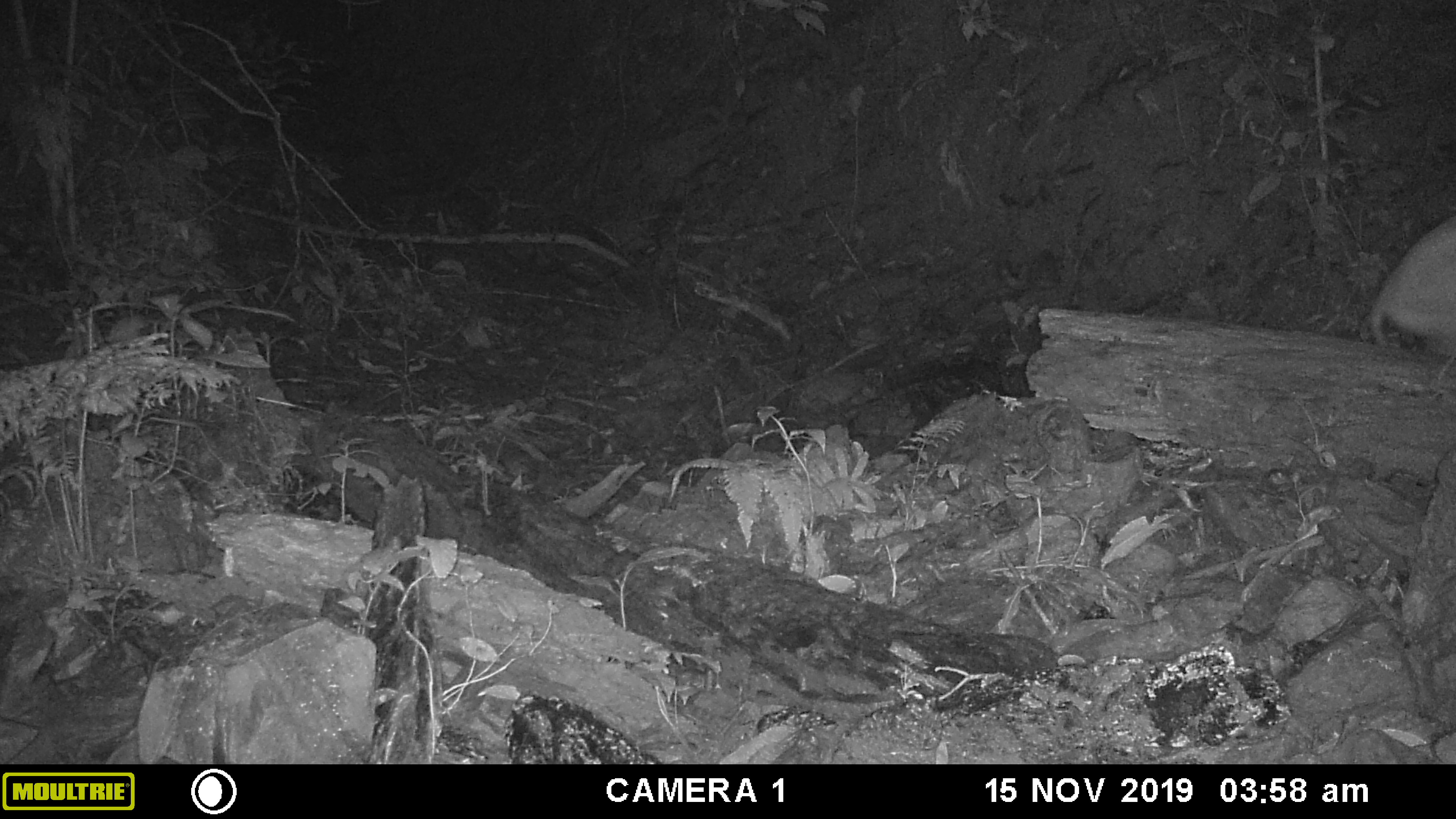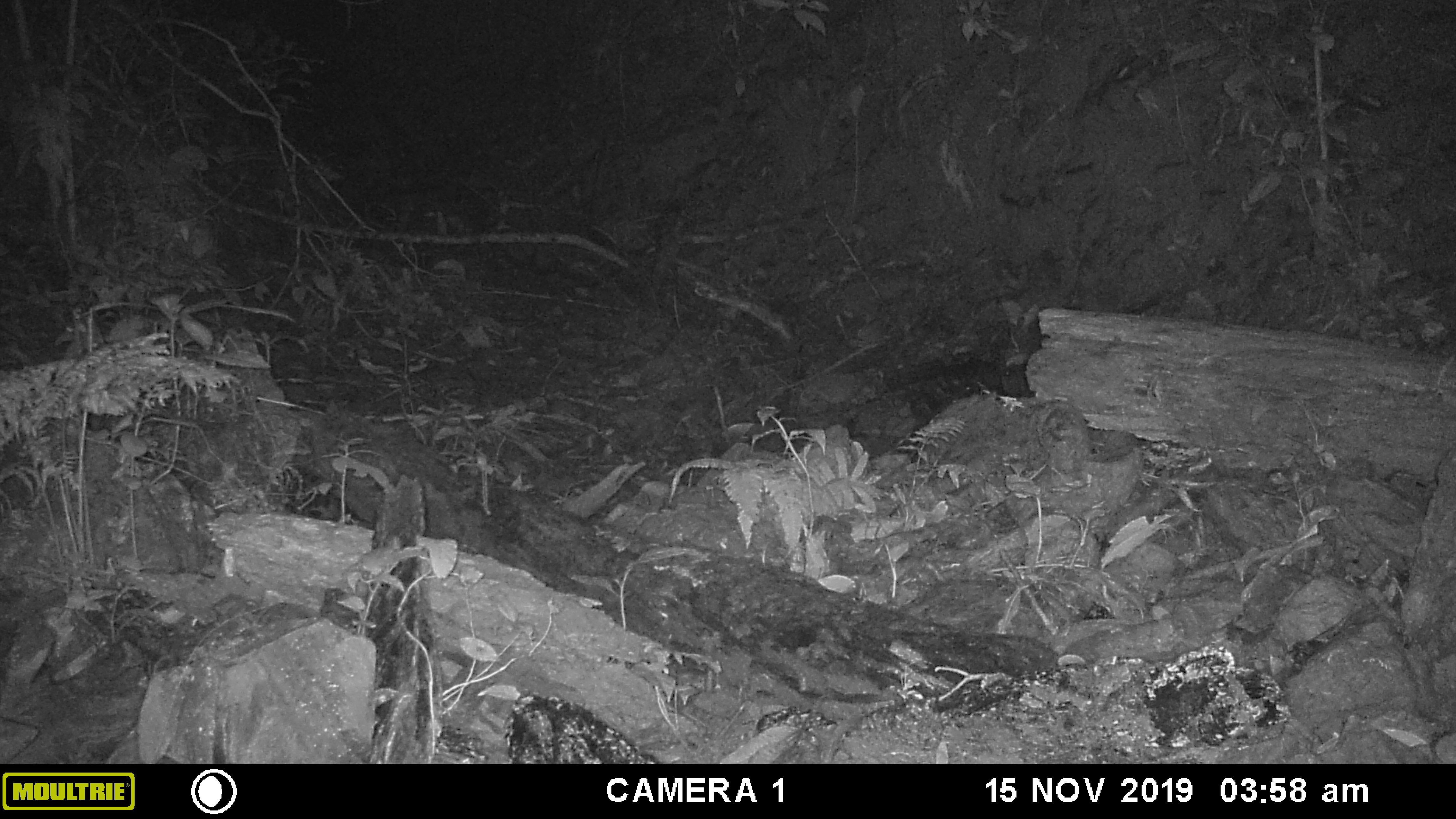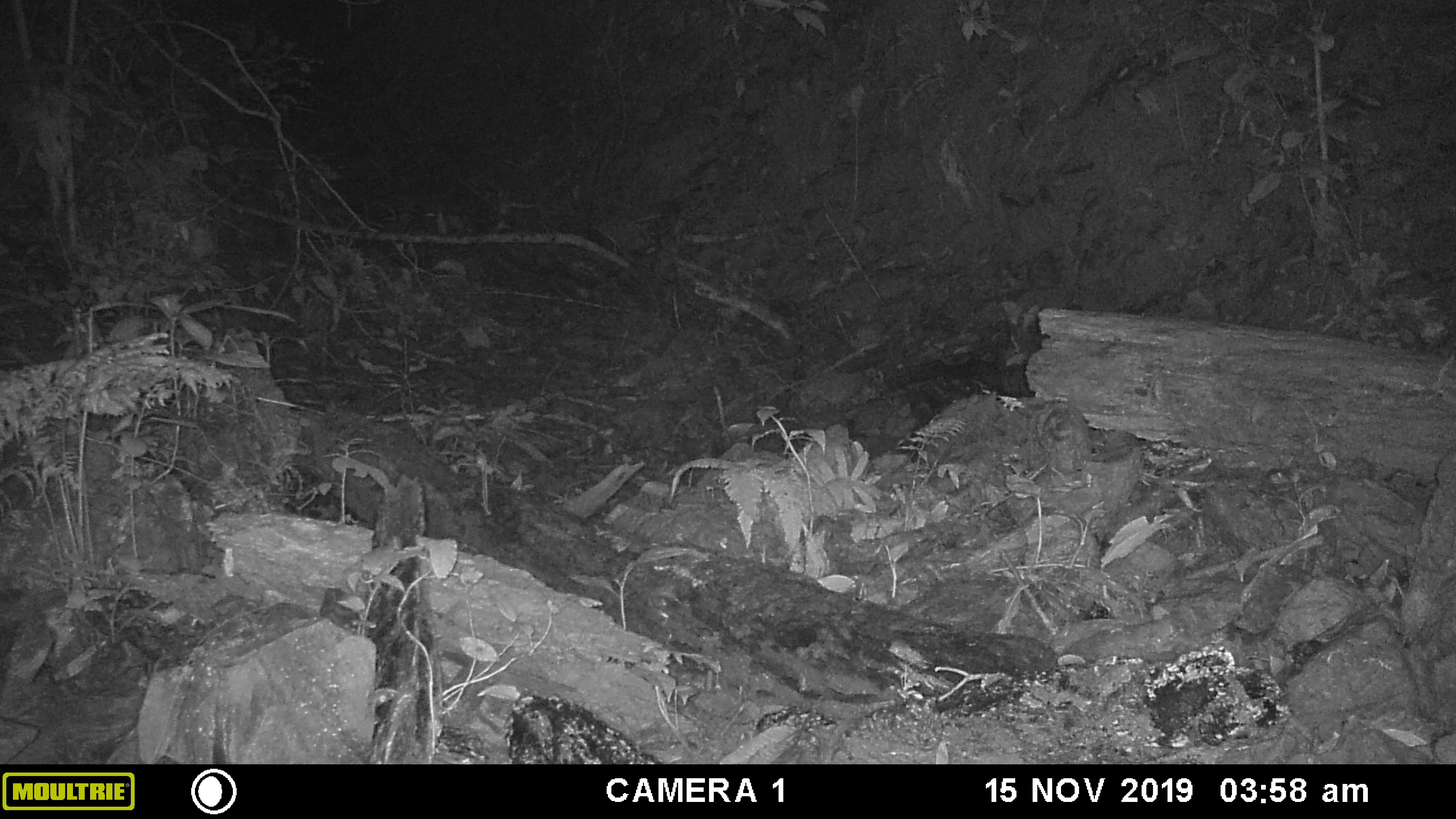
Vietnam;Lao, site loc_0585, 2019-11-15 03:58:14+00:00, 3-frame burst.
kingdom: Animalia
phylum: Chordata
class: Mammalia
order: Artiodactyla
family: Cervidae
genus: Muntiacus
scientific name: Muntiacus muntjak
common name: red muntjac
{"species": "red muntjac (Muntiacus muntjak)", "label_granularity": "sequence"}